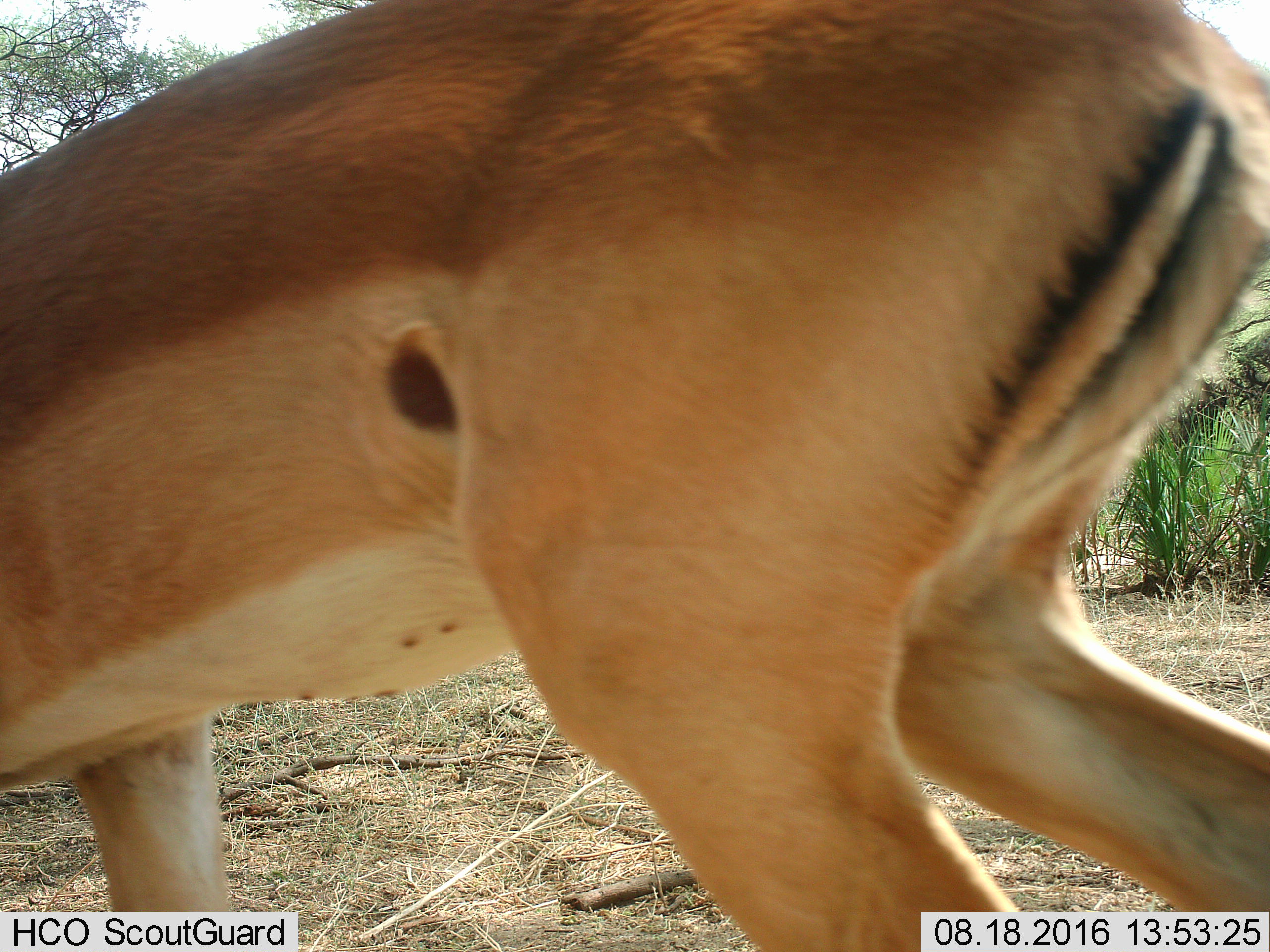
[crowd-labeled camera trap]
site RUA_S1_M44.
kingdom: Animalia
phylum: Chordata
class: Mammalia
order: Artiodactyla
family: Bovidae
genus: Aepyceros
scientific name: Aepyceros melampus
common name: impala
Impala (Aepyceros melampus), count 1. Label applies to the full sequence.